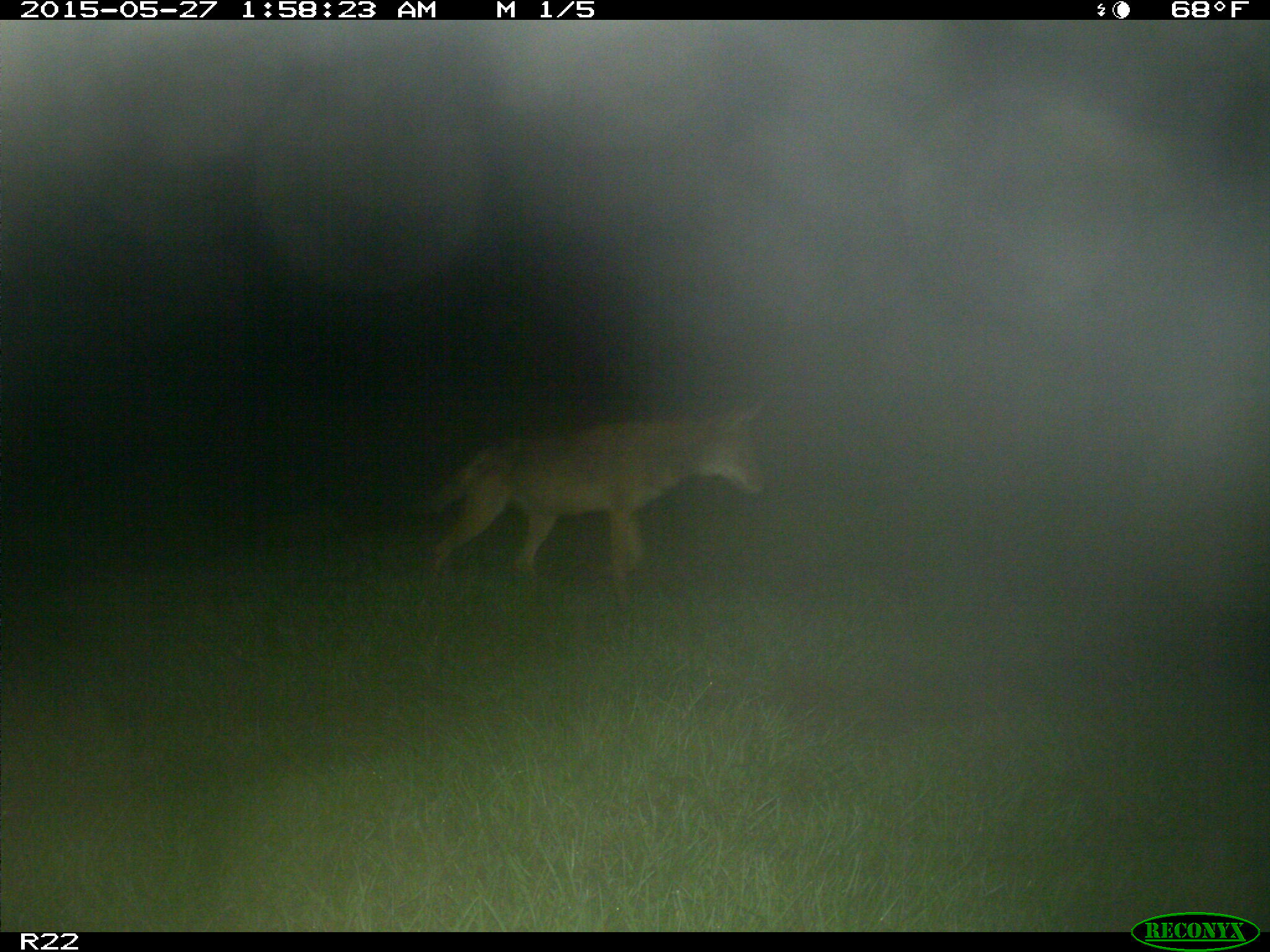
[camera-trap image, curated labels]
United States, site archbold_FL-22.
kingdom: Animalia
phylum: Chordata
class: Mammalia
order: Artiodactyla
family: Bovidae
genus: Bos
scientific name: Bos taurus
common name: domestic cow